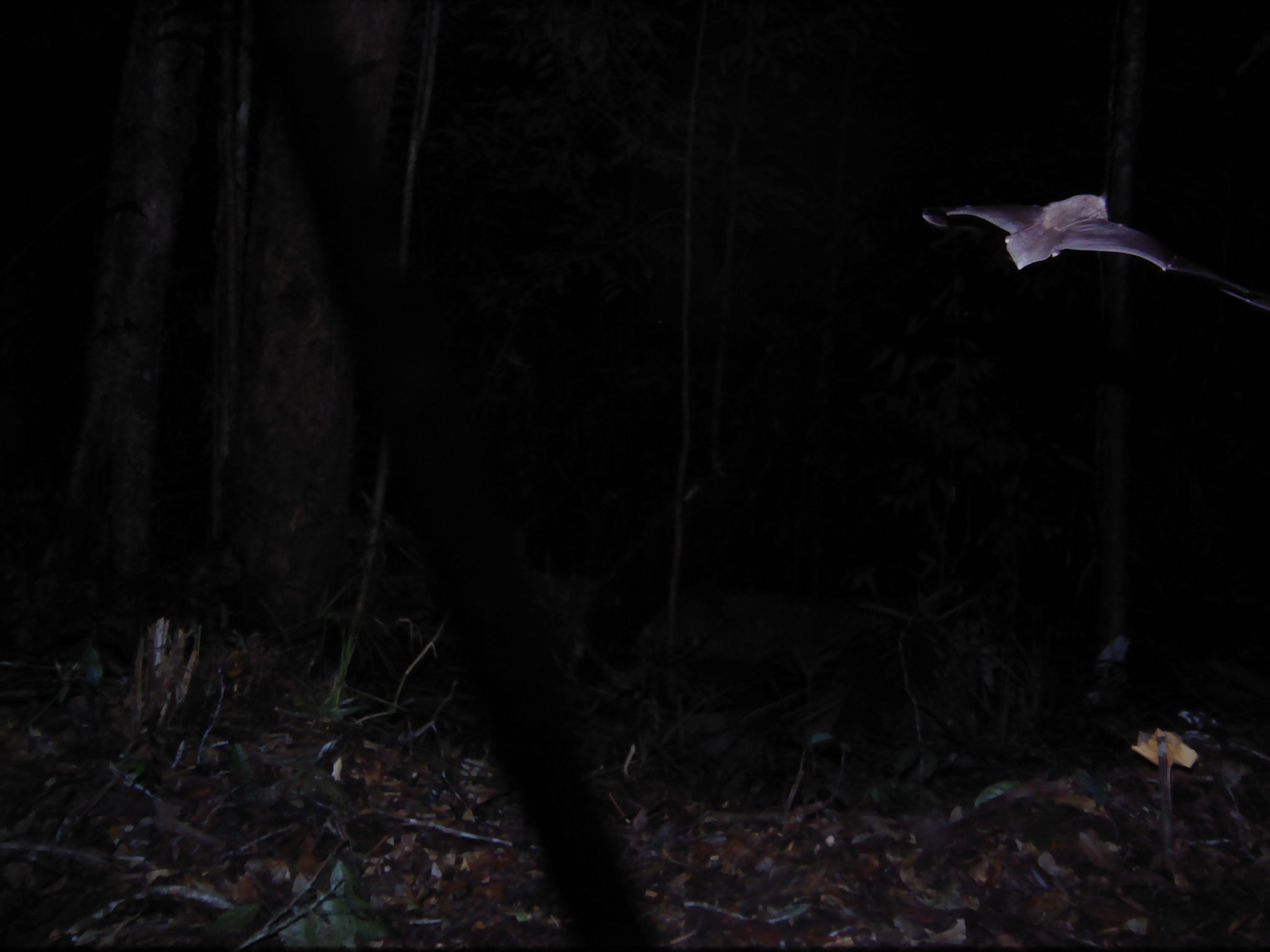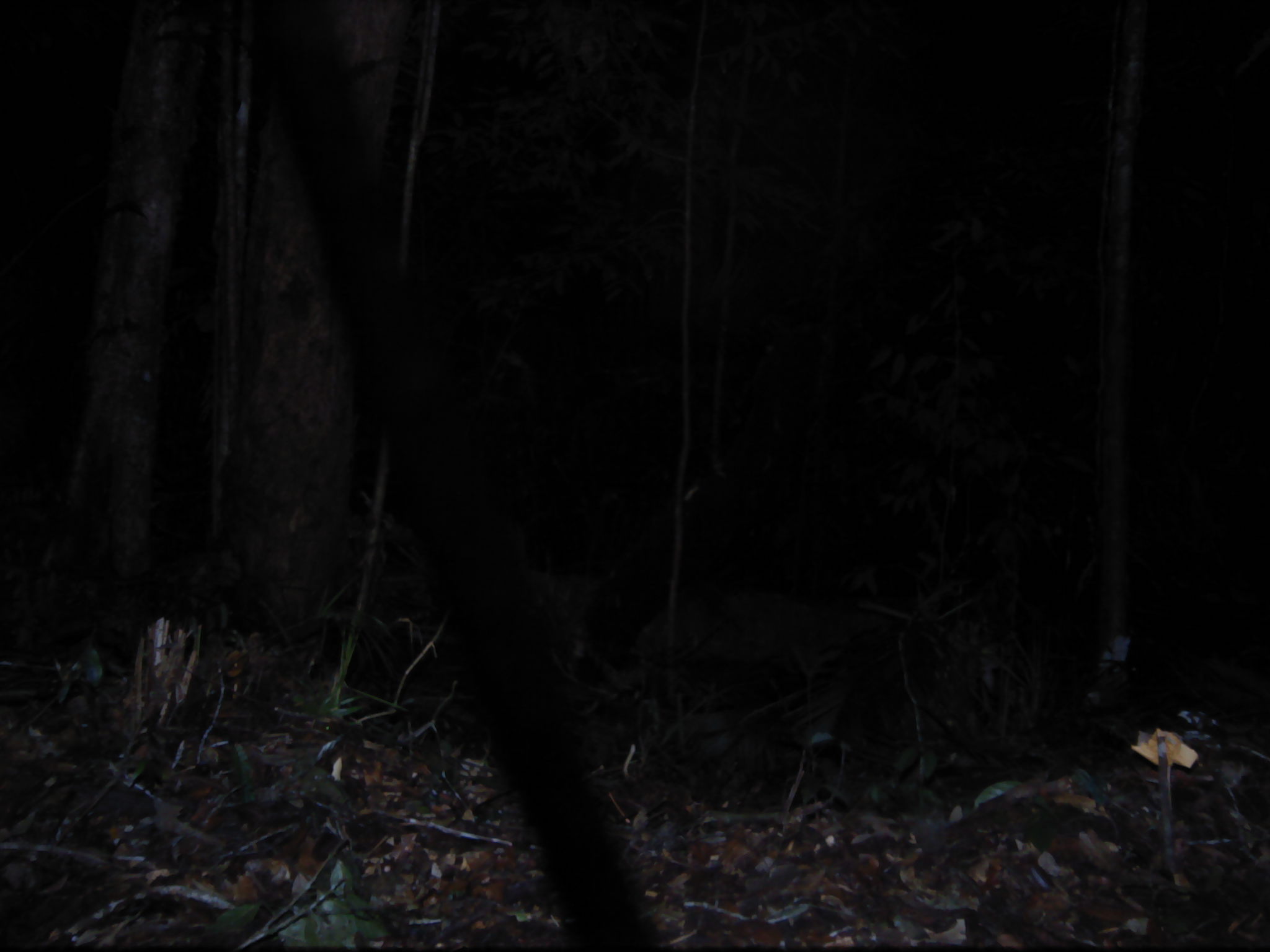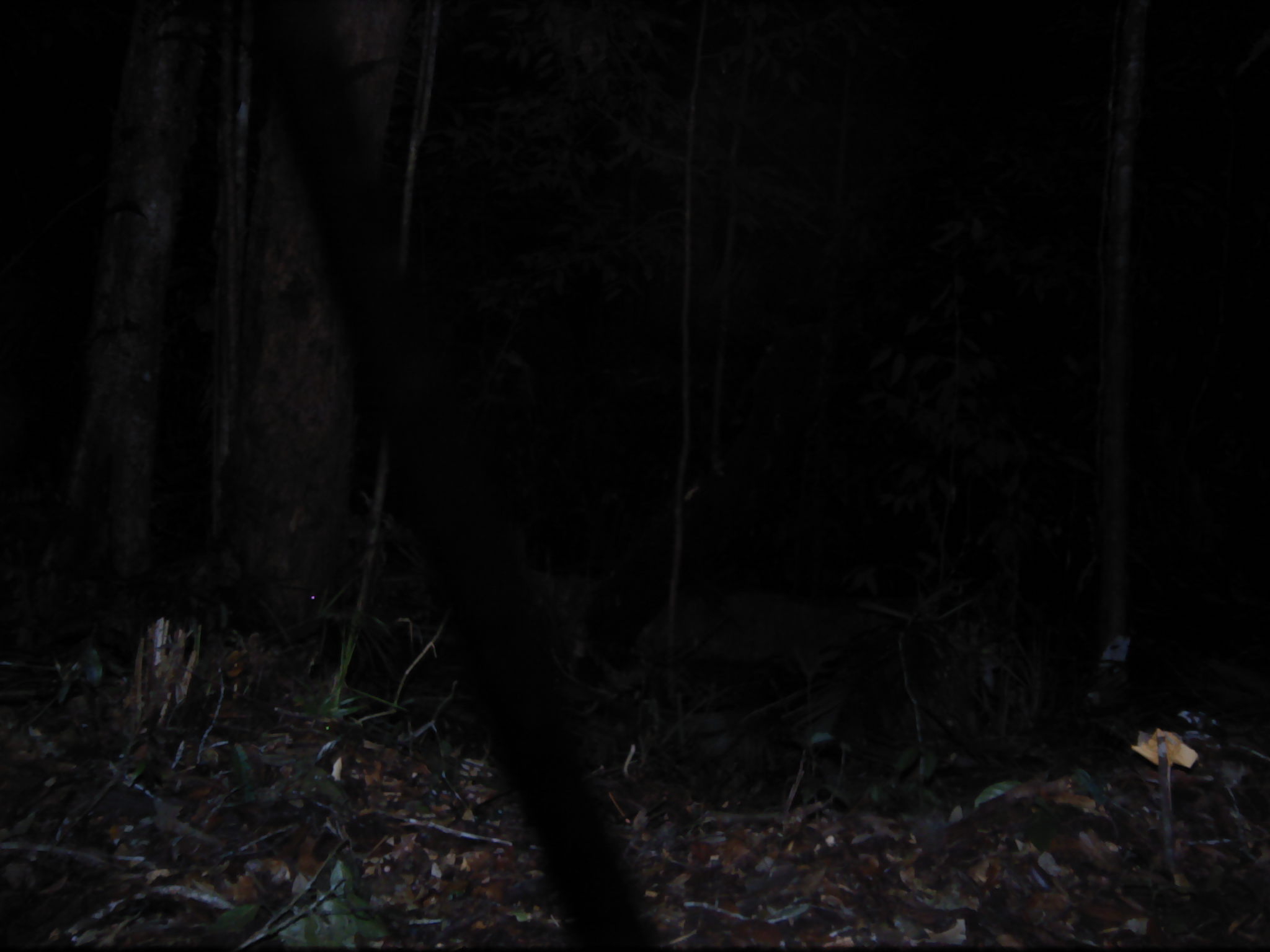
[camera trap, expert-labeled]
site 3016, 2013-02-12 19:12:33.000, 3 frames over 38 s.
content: unidentified animal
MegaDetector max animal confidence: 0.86